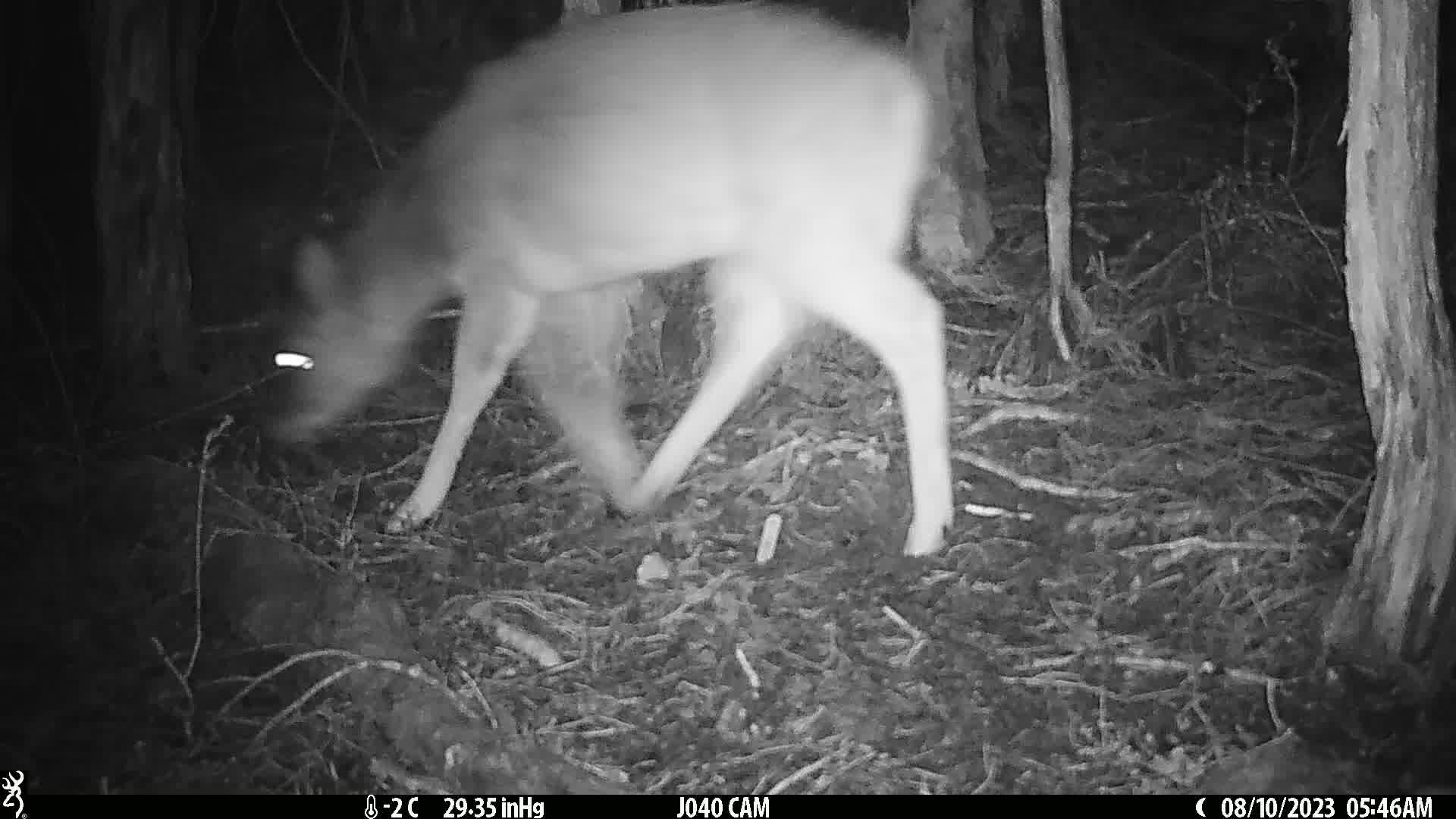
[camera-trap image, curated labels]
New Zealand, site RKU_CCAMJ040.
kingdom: Animalia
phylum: Chordata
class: Mammalia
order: Artiodactyla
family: Cervidae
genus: Odocoileus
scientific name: Odocoileus virginianus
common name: white-tailed deer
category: white tailed deer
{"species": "white tailed deer (white-tailed deer) (Odocoileus virginianus)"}